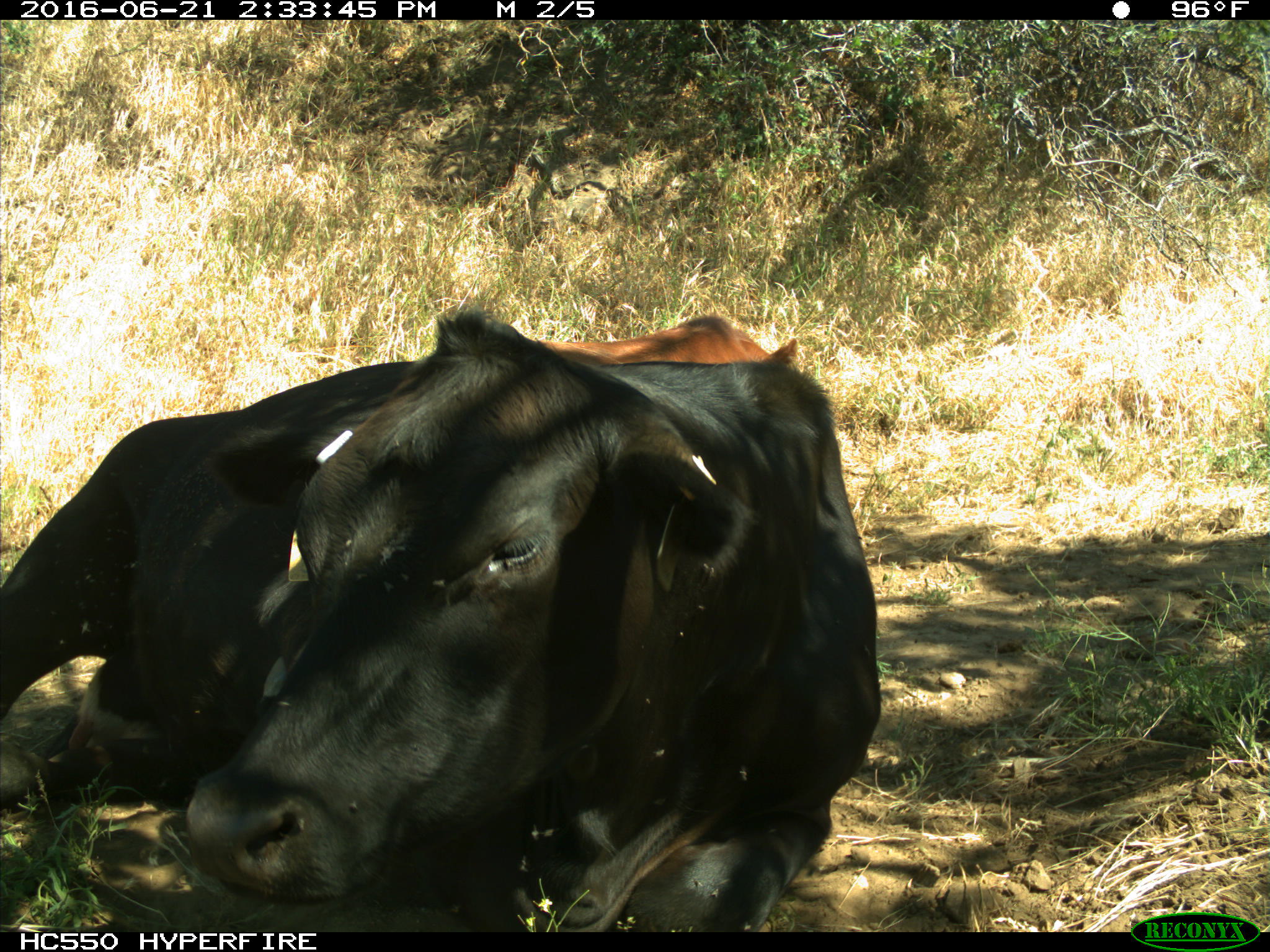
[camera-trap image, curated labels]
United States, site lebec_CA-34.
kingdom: Animalia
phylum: Chordata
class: Mammalia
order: Artiodactyla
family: Bovidae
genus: Bos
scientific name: Bos taurus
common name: domestic cow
Bos taurus (domestic cow).